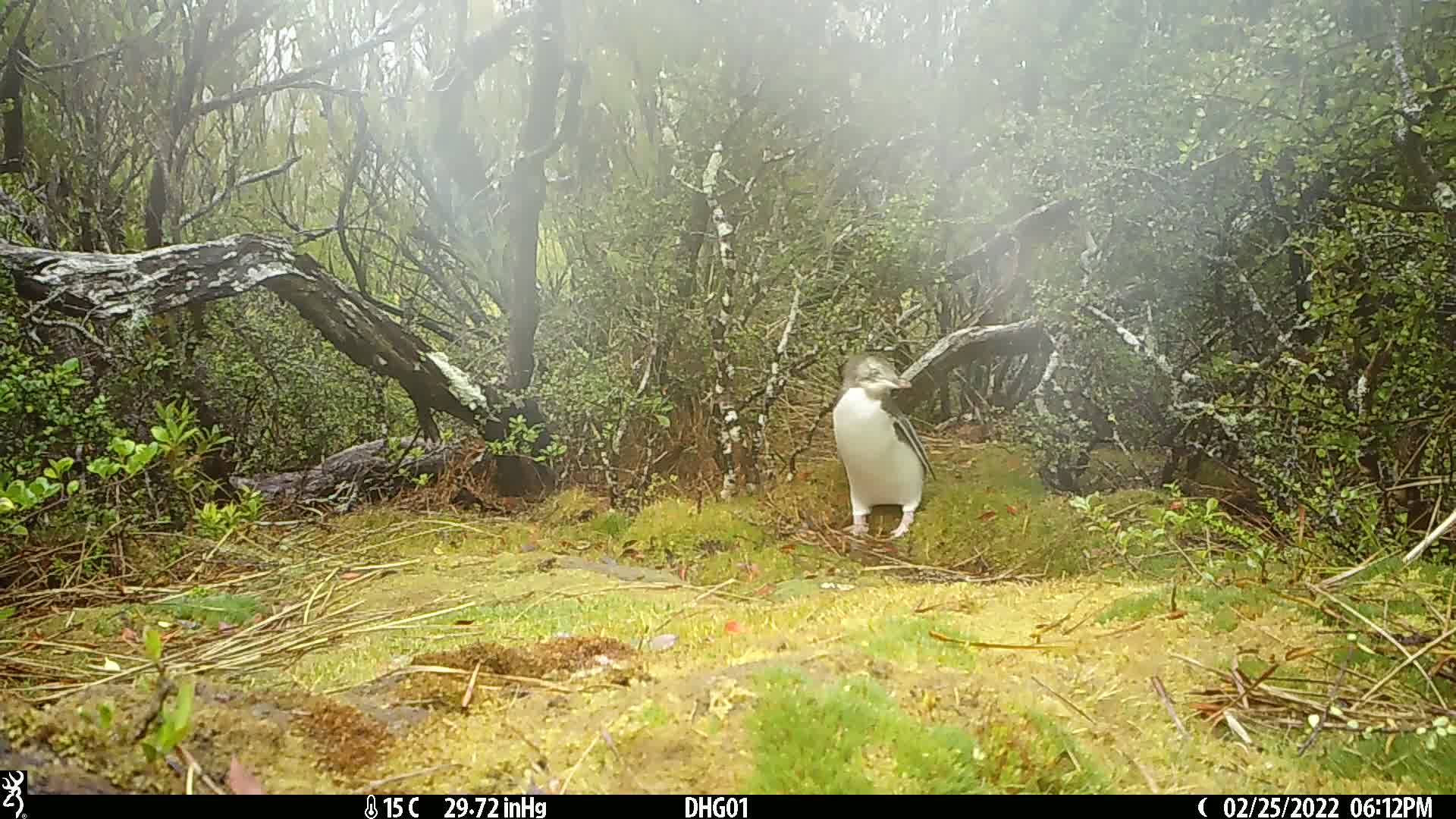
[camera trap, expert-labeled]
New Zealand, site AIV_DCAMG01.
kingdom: Animalia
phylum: Chordata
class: Aves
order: Sphenisciformes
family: Spheniscidae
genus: Megadyptes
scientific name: Megadyptes antipodes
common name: yellow-eyed penguin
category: yellow eyed penguin